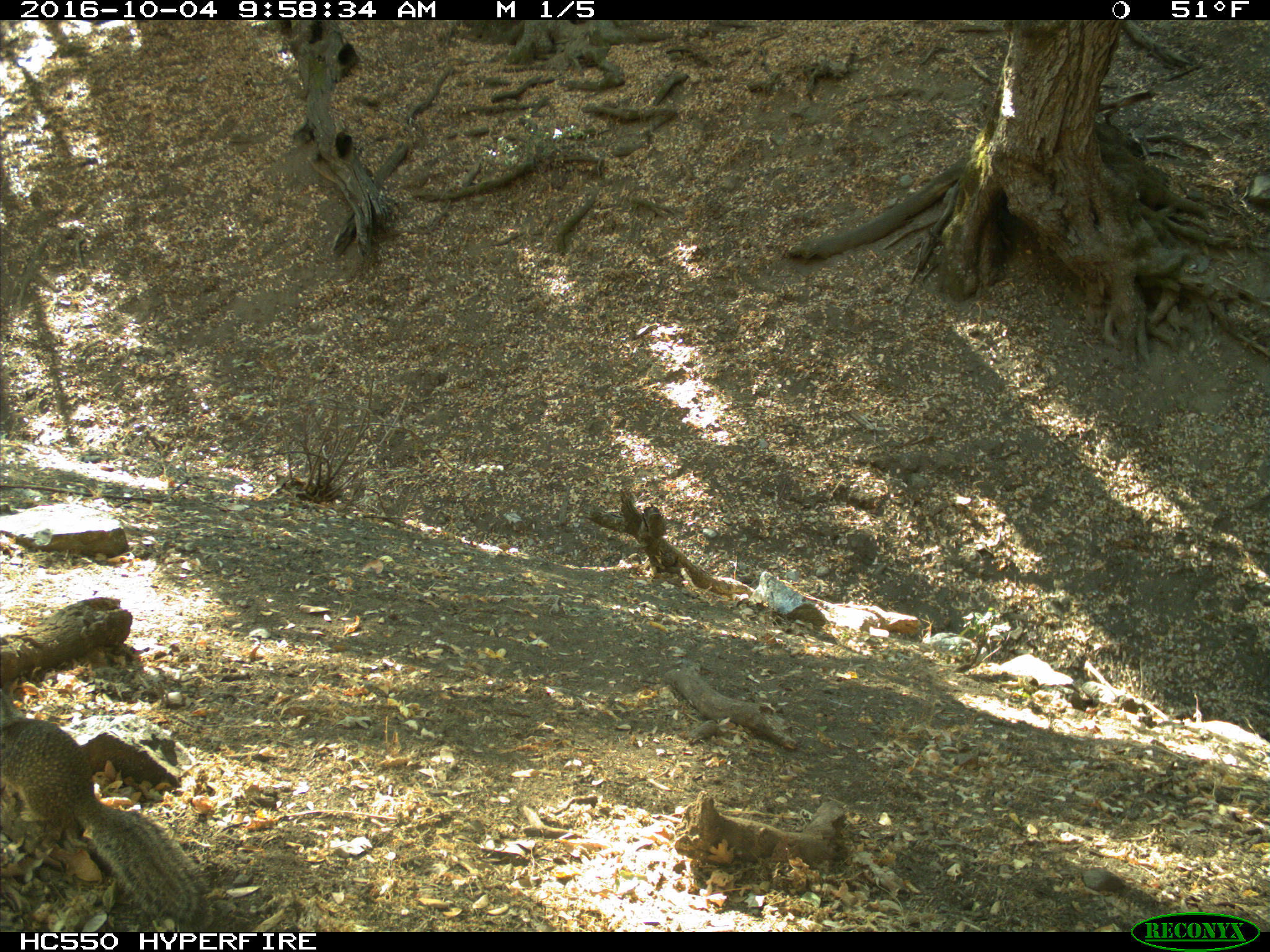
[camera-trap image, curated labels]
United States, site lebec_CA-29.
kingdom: Animalia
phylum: Chordata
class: Mammalia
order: Rodentia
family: Sciuridae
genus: Otospermophilus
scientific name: Otospermophilus beecheyi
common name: california ground squirrel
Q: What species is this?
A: Otospermophilus beecheyi (california ground squirrel).